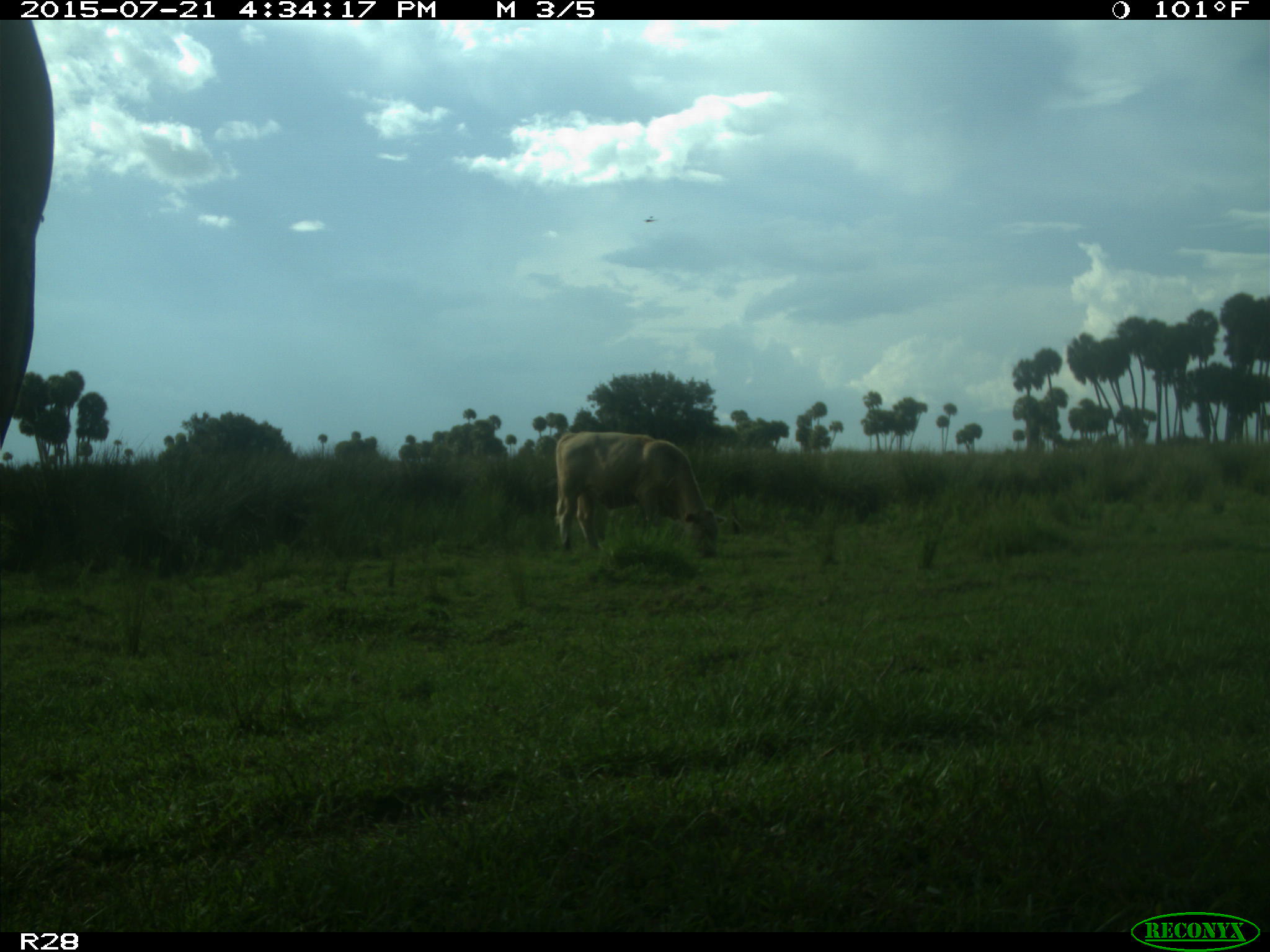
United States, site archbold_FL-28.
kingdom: Animalia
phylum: Chordata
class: Mammalia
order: Artiodactyla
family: Bovidae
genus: Bos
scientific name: Bos taurus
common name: domestic cow